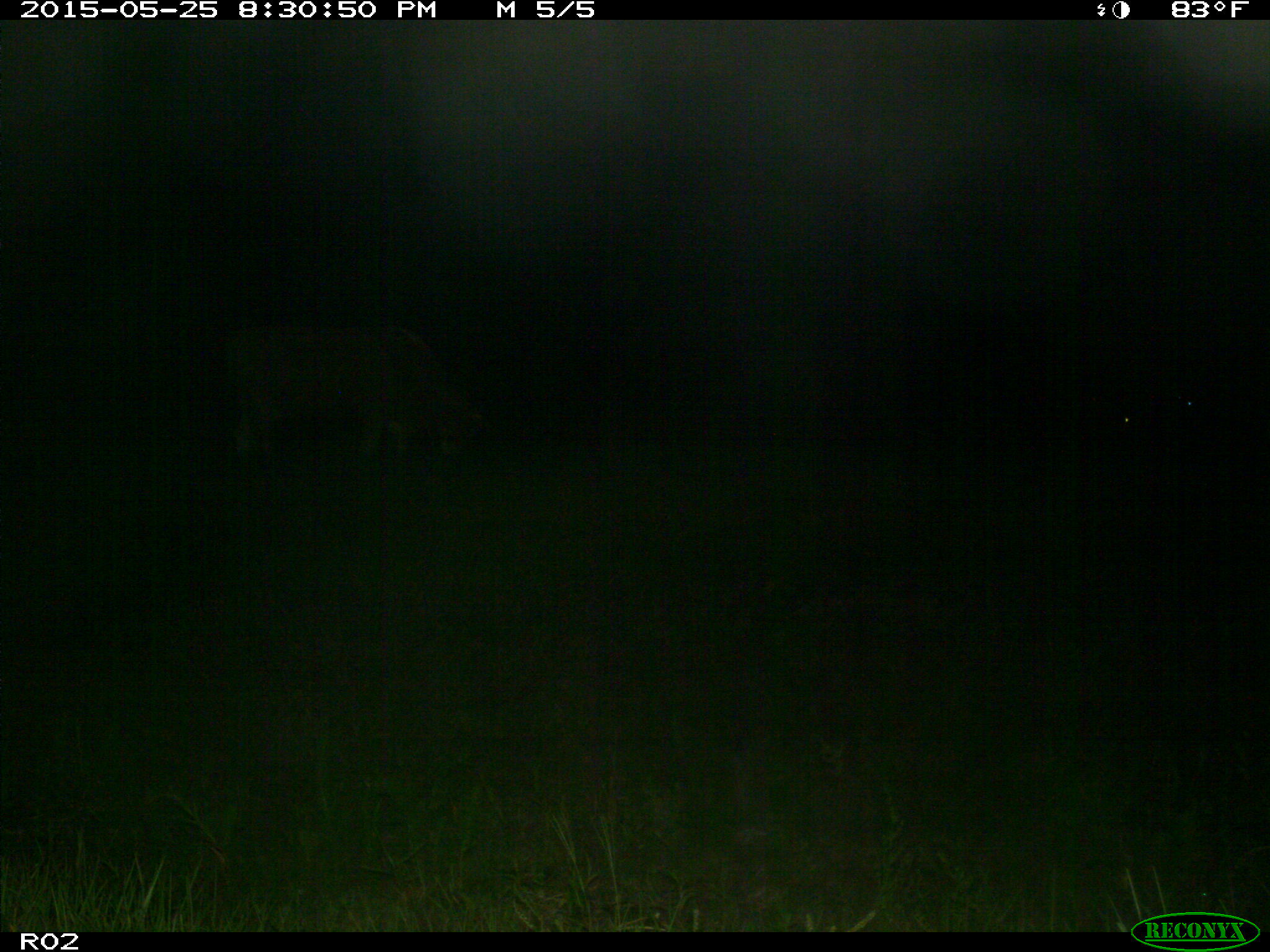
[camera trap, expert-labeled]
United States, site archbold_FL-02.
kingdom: Animalia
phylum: Chordata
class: Mammalia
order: Artiodactyla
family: Bovidae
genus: Bos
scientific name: Bos taurus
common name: domestic cow